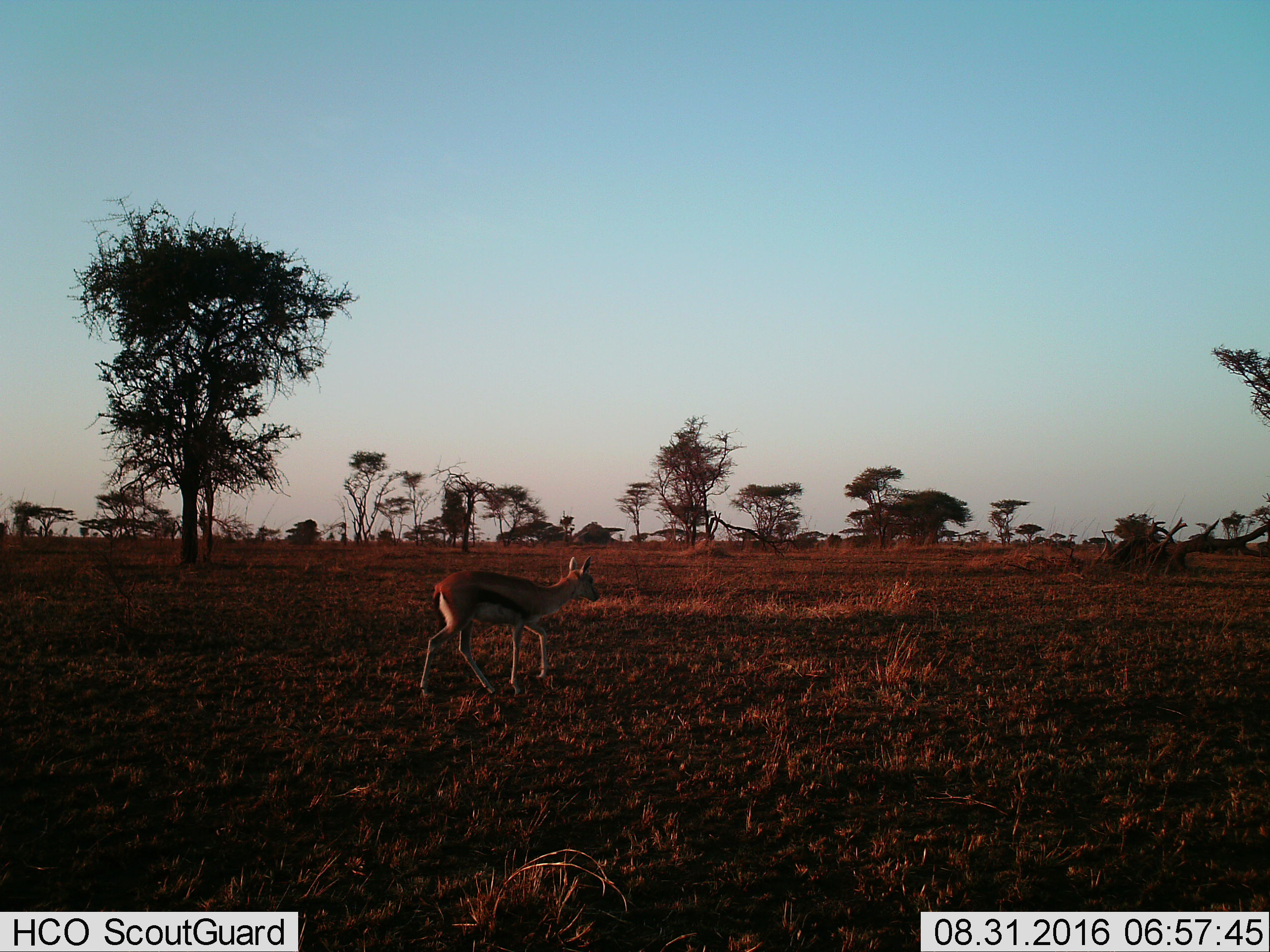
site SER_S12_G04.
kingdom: Animalia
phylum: Chordata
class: Mammalia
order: Artiodactyla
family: Bovidae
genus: Eudorcas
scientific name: Eudorcas thomsonii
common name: thomson's gazelle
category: gazellethomsons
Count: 1.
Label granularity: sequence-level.